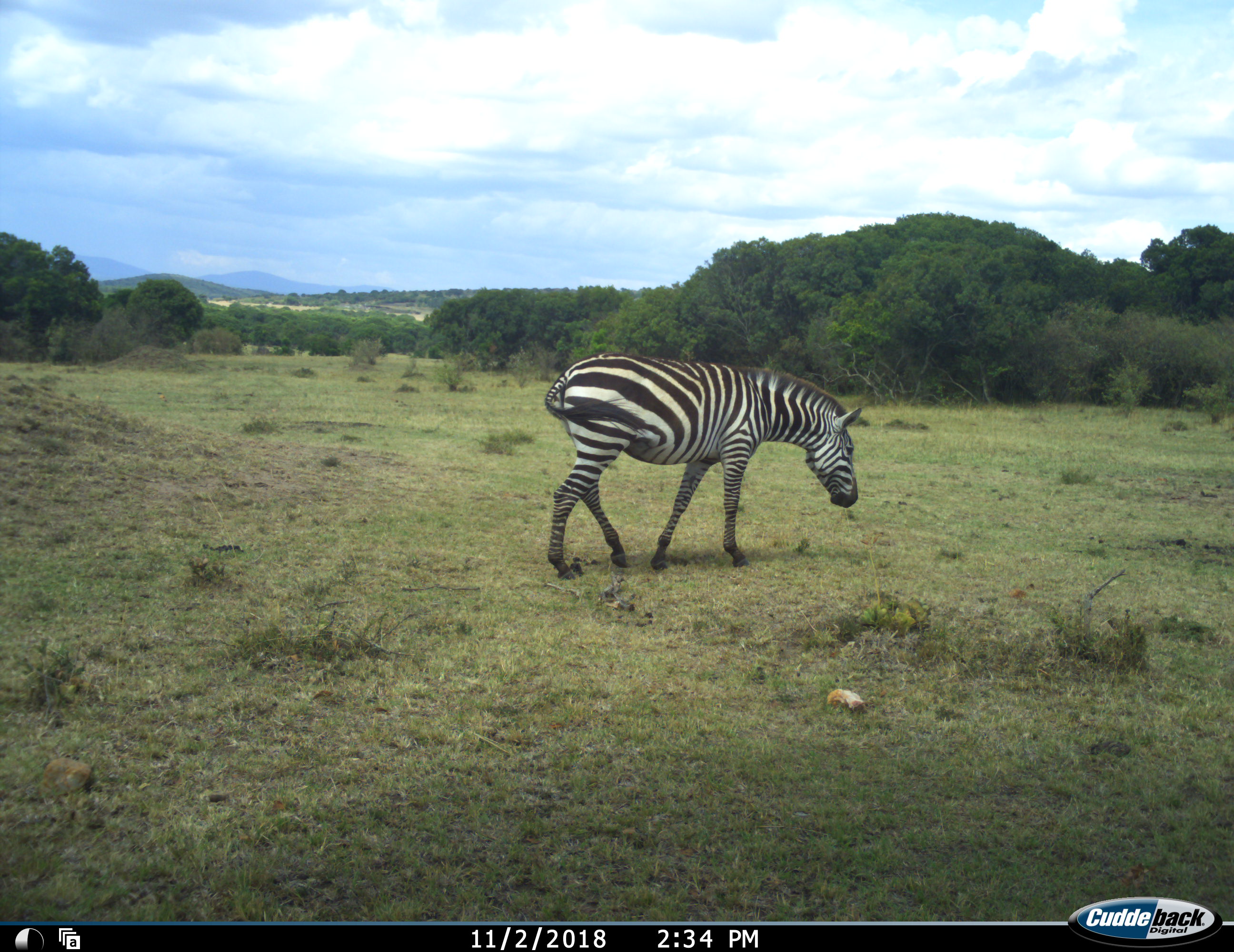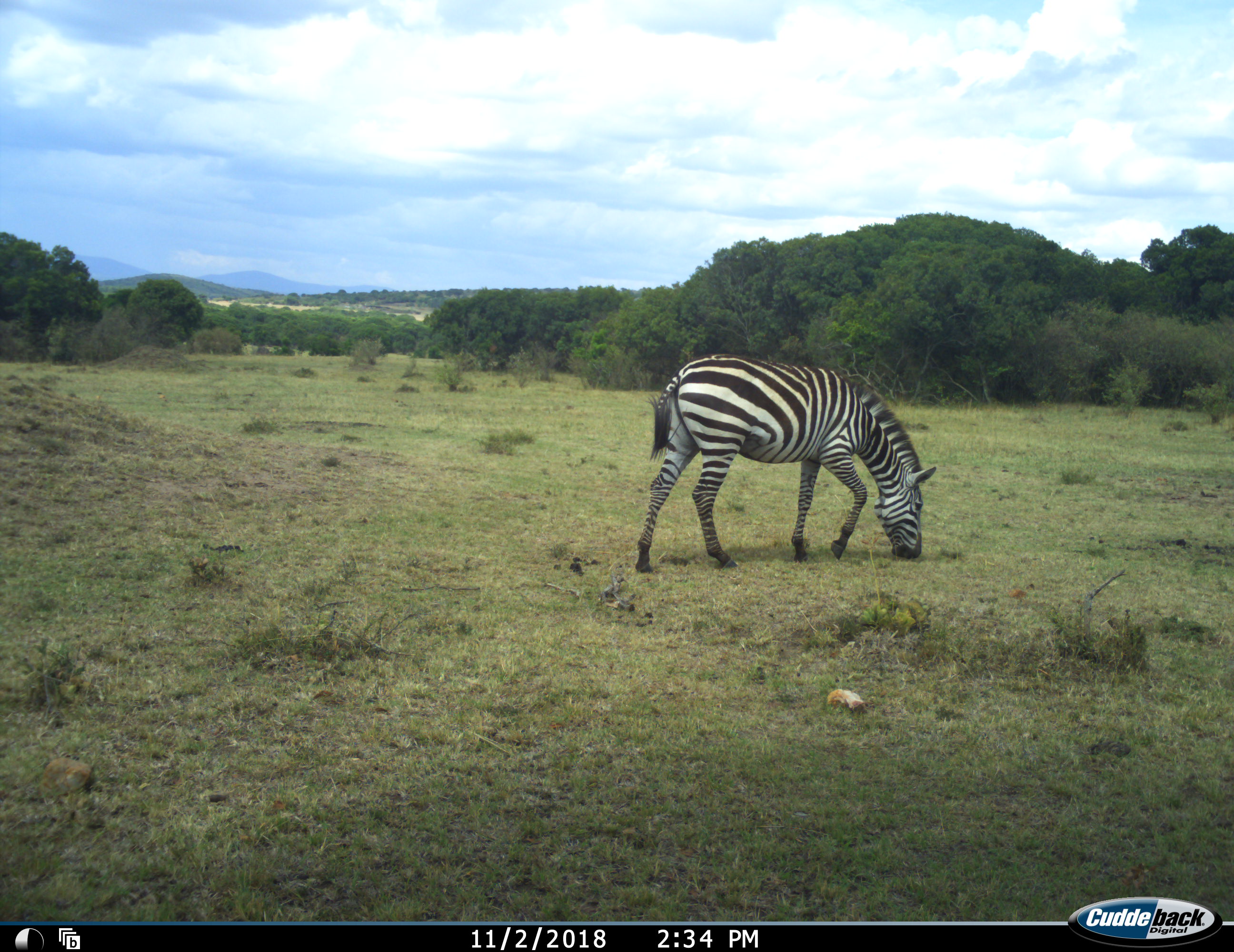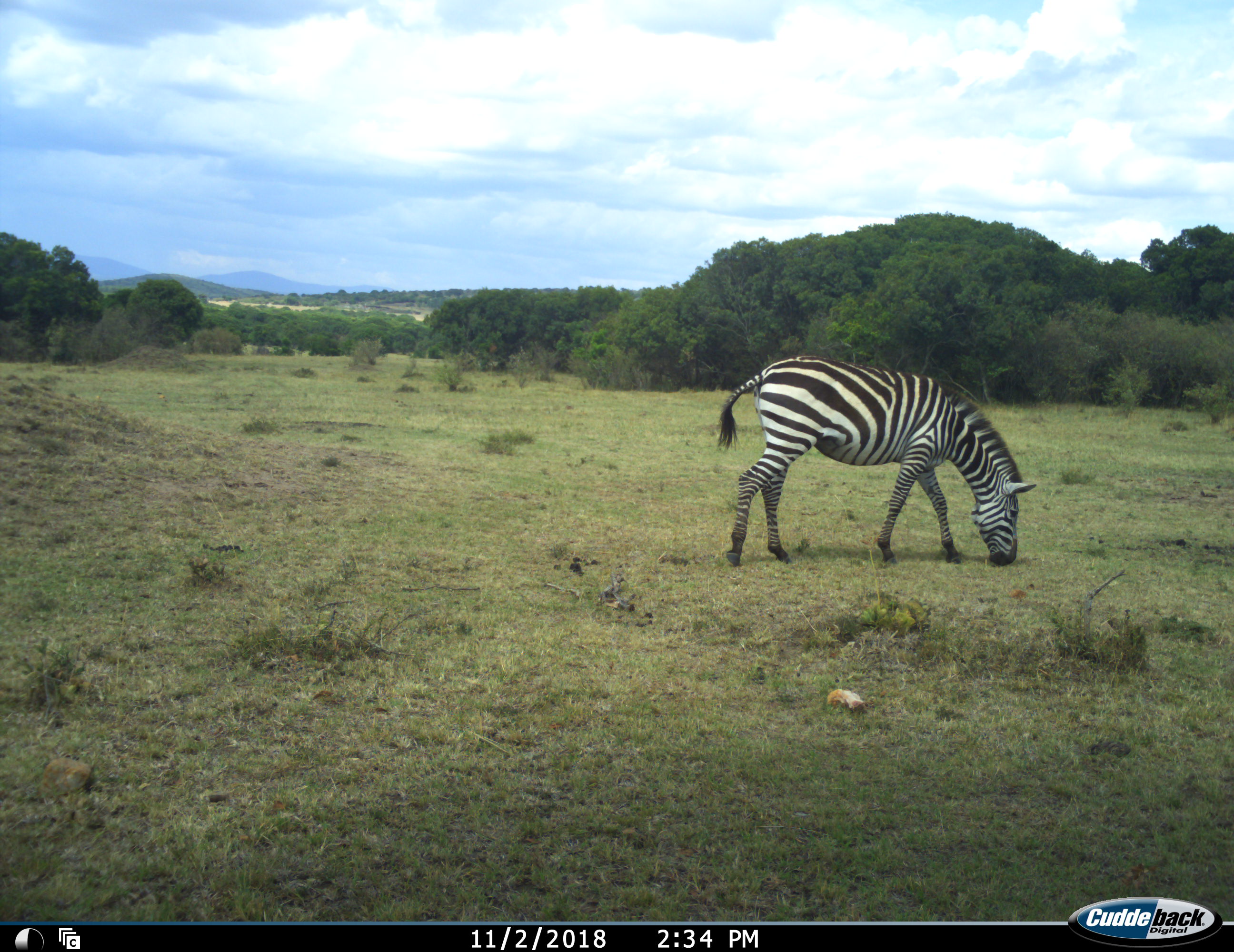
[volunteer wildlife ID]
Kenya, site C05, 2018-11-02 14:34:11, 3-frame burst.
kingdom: Animalia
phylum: Chordata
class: Mammalia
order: Perissodactyla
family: Equidae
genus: Equus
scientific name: Equus quagga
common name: plains zebra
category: zebra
Zebra (plains zebra) (Equus quagga), count 1. Behavior (volunteer vote fractions): standing 20%, resting 0%, moving 80%, interacting 0%. Young present (vote fraction): 0%. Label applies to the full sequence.